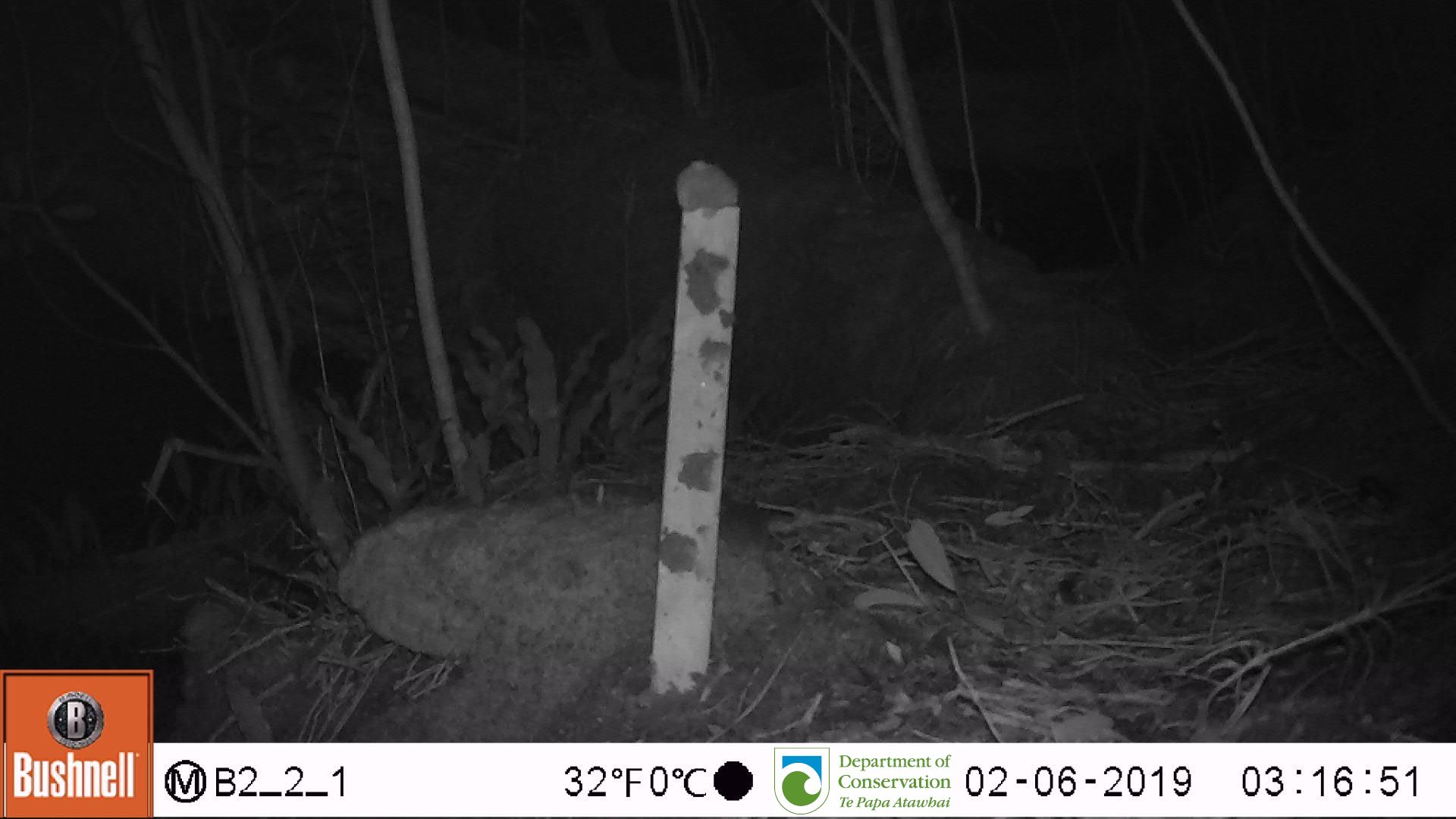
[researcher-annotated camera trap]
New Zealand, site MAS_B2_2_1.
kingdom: Animalia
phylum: Chordata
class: Mammalia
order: Rodentia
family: Muridae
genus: Mus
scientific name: Mus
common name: mouse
Mouse (Mus).